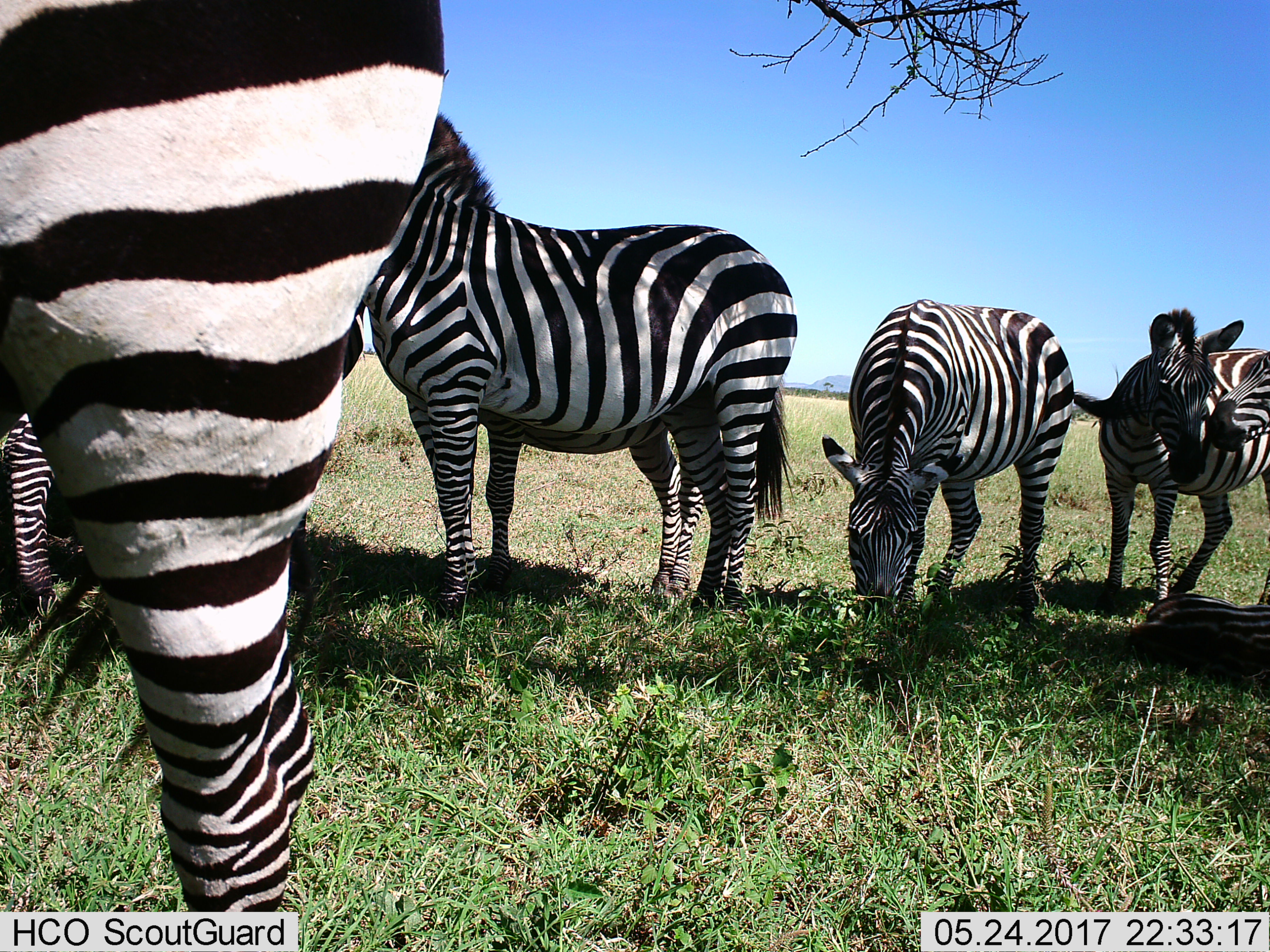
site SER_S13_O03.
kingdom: Animalia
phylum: Chordata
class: Mammalia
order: Perissodactyla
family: Equidae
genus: Equus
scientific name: Equus quagga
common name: plains zebra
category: zebraplains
Zebraplains (plains zebra) (Equus quagga), count 8. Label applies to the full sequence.